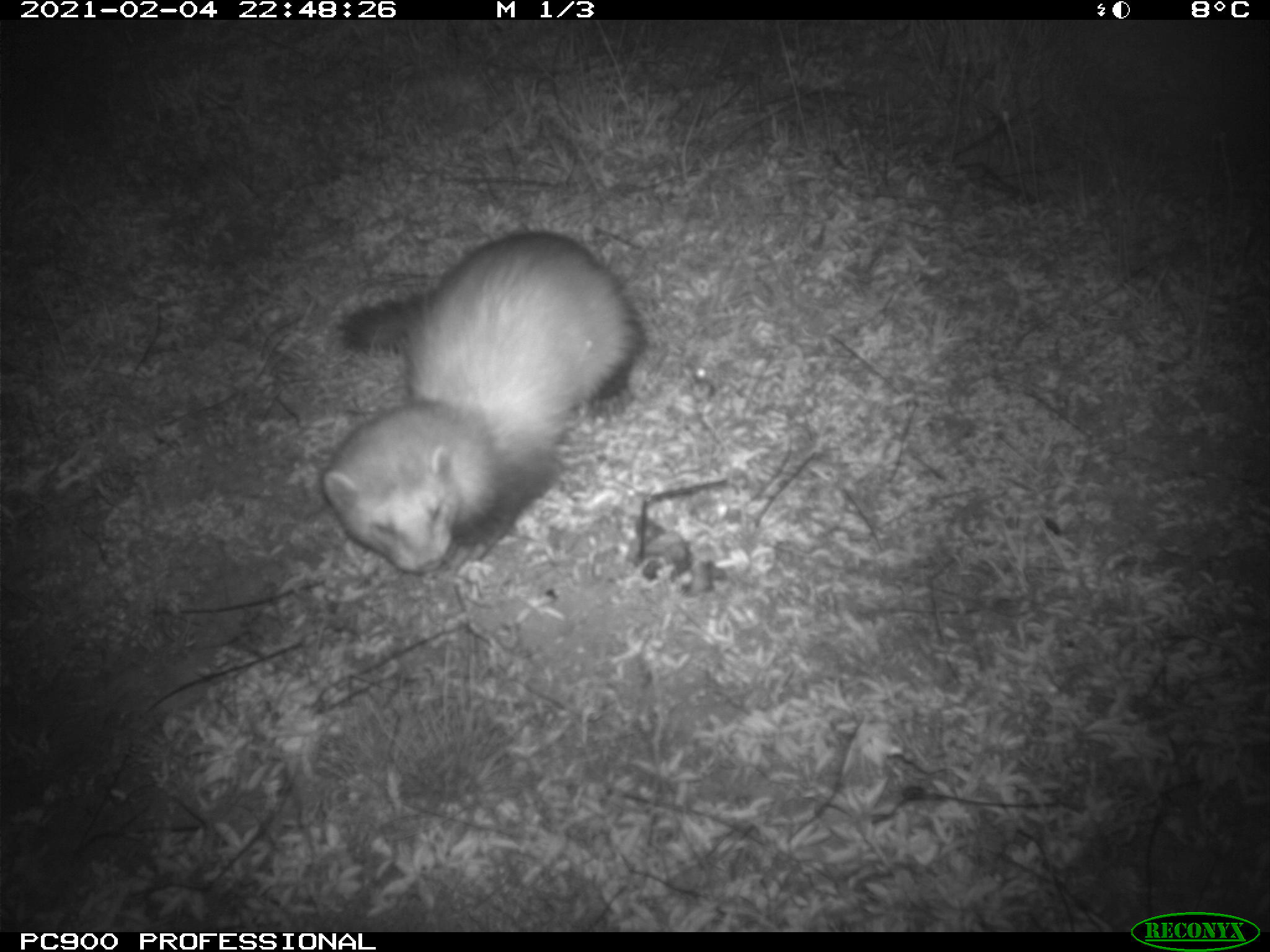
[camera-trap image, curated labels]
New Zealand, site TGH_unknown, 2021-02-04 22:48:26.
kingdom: Animalia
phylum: Chordata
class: Mammalia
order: Carnivora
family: Mustelidae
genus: Mustela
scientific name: Mustela furo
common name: ferret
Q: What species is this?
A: Ferret (Mustela furo).